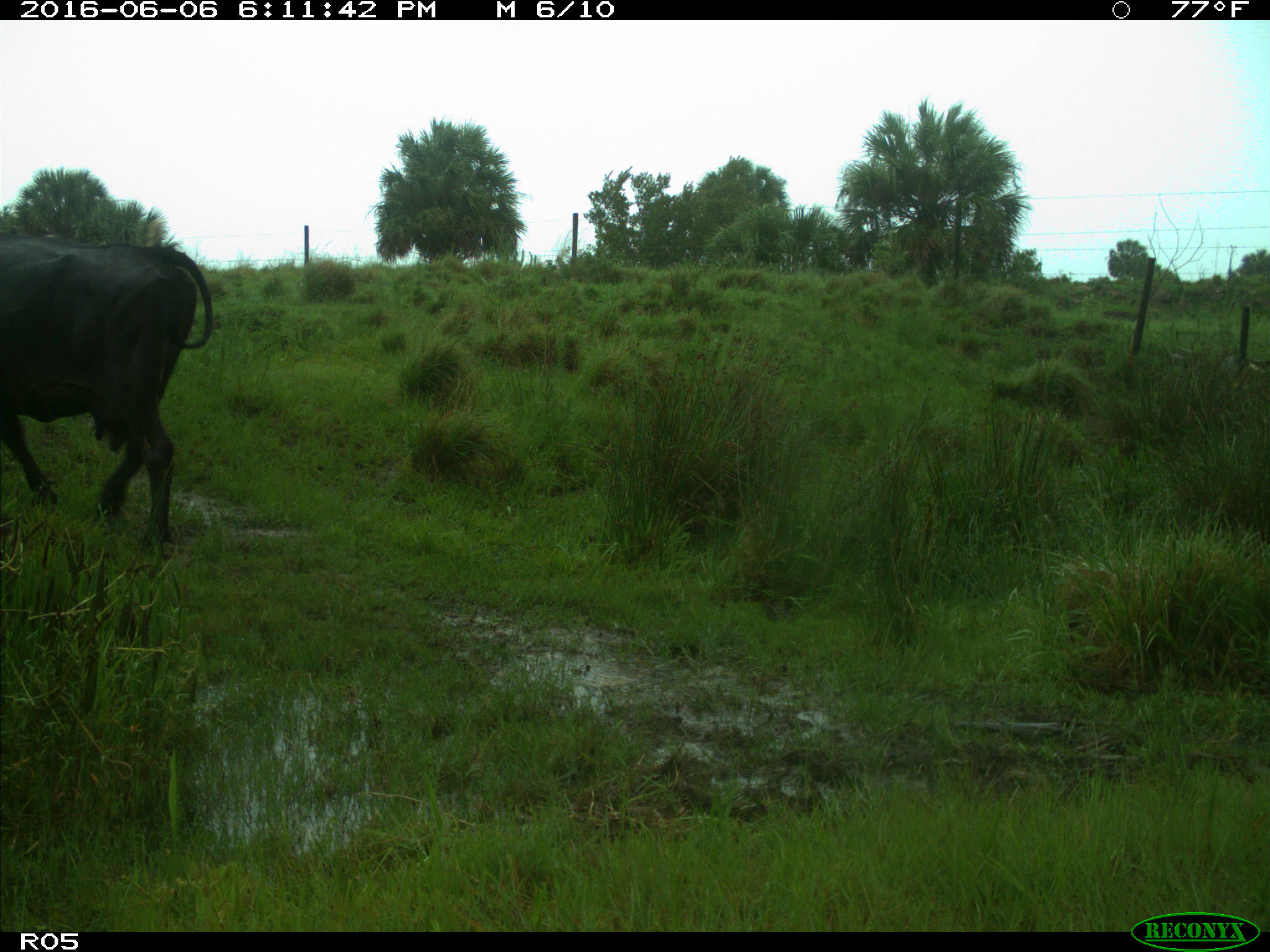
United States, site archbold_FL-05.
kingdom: Animalia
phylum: Chordata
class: Mammalia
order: Artiodactyla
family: Bovidae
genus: Bos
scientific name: Bos taurus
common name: domestic cow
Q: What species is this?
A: Bos taurus (domestic cow).